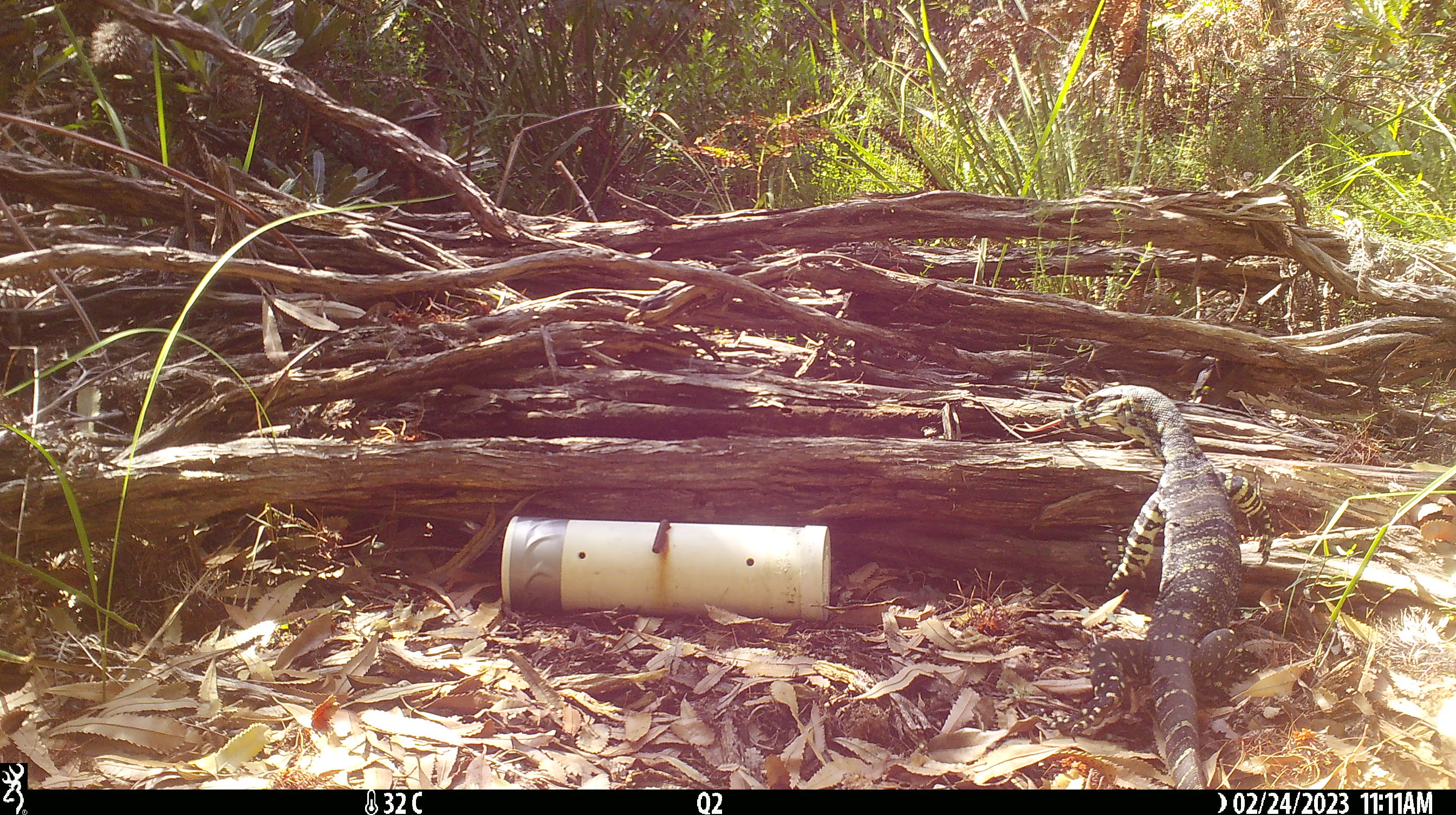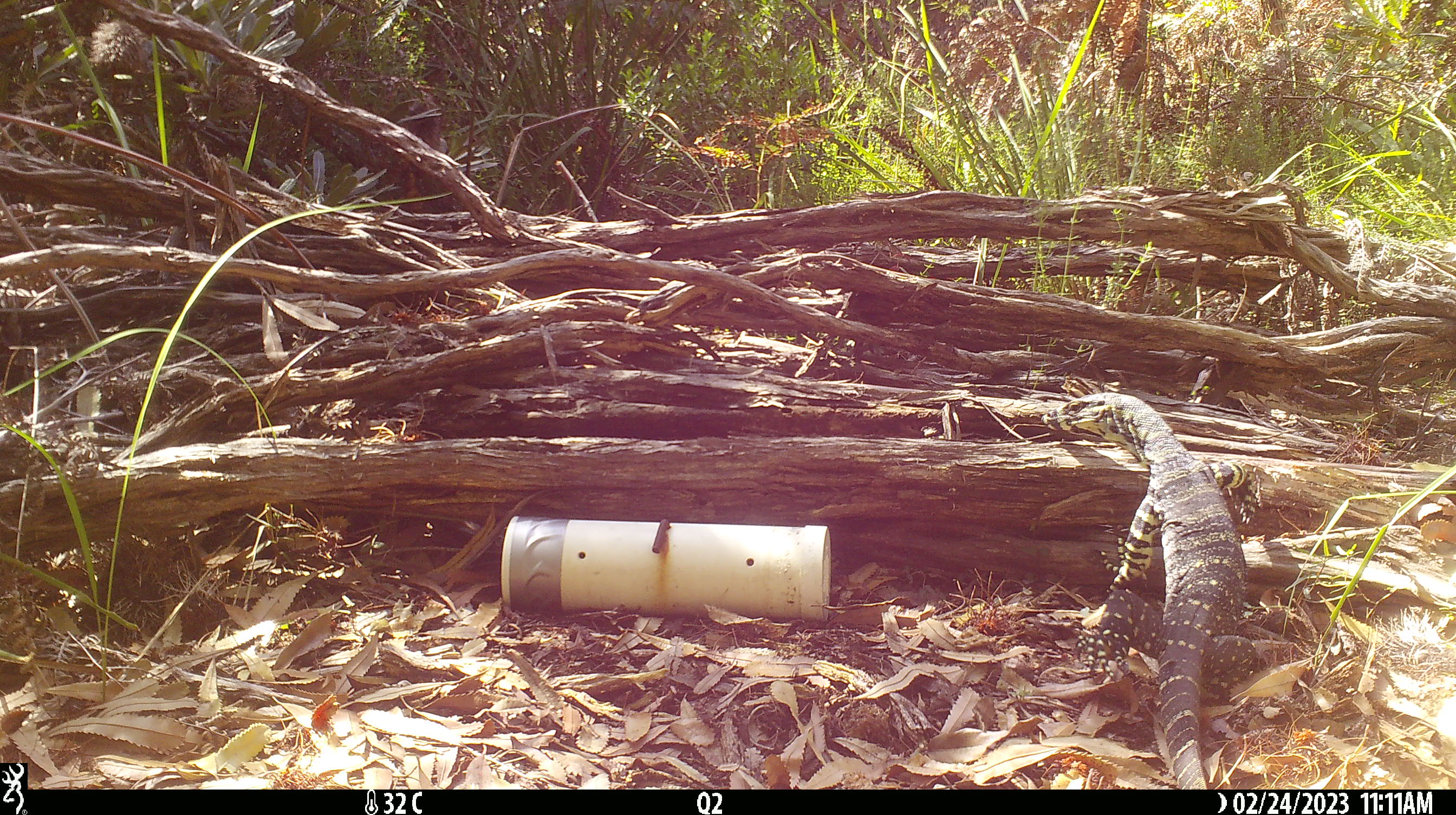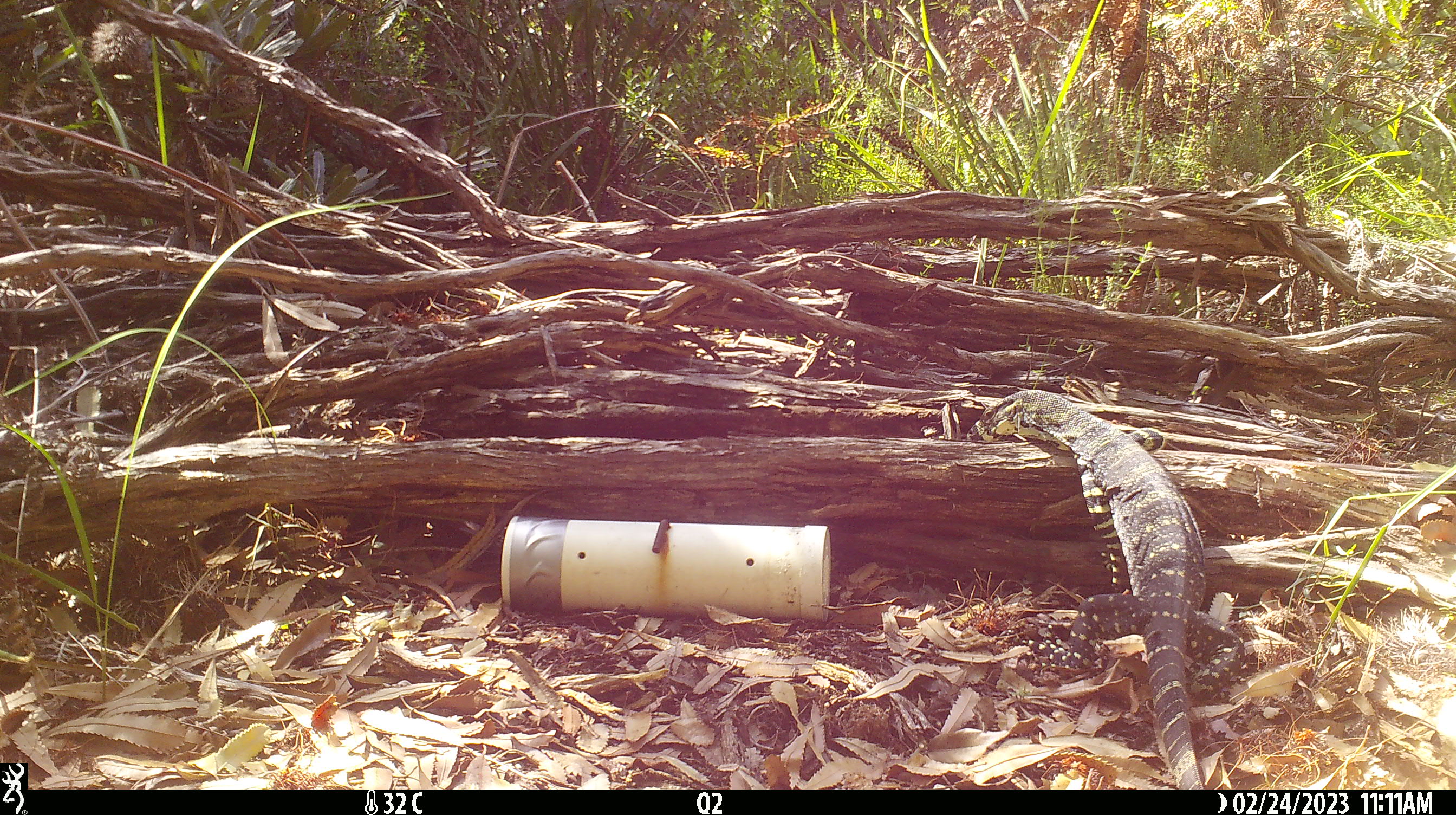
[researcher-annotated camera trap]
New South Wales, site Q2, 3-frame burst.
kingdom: Animalia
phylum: Chordata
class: Reptilia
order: Squamata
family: Varanidae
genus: Varanus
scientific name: Varanus varius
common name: lace monitor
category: goanna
Goanna (lace monitor) (Varanus varius).